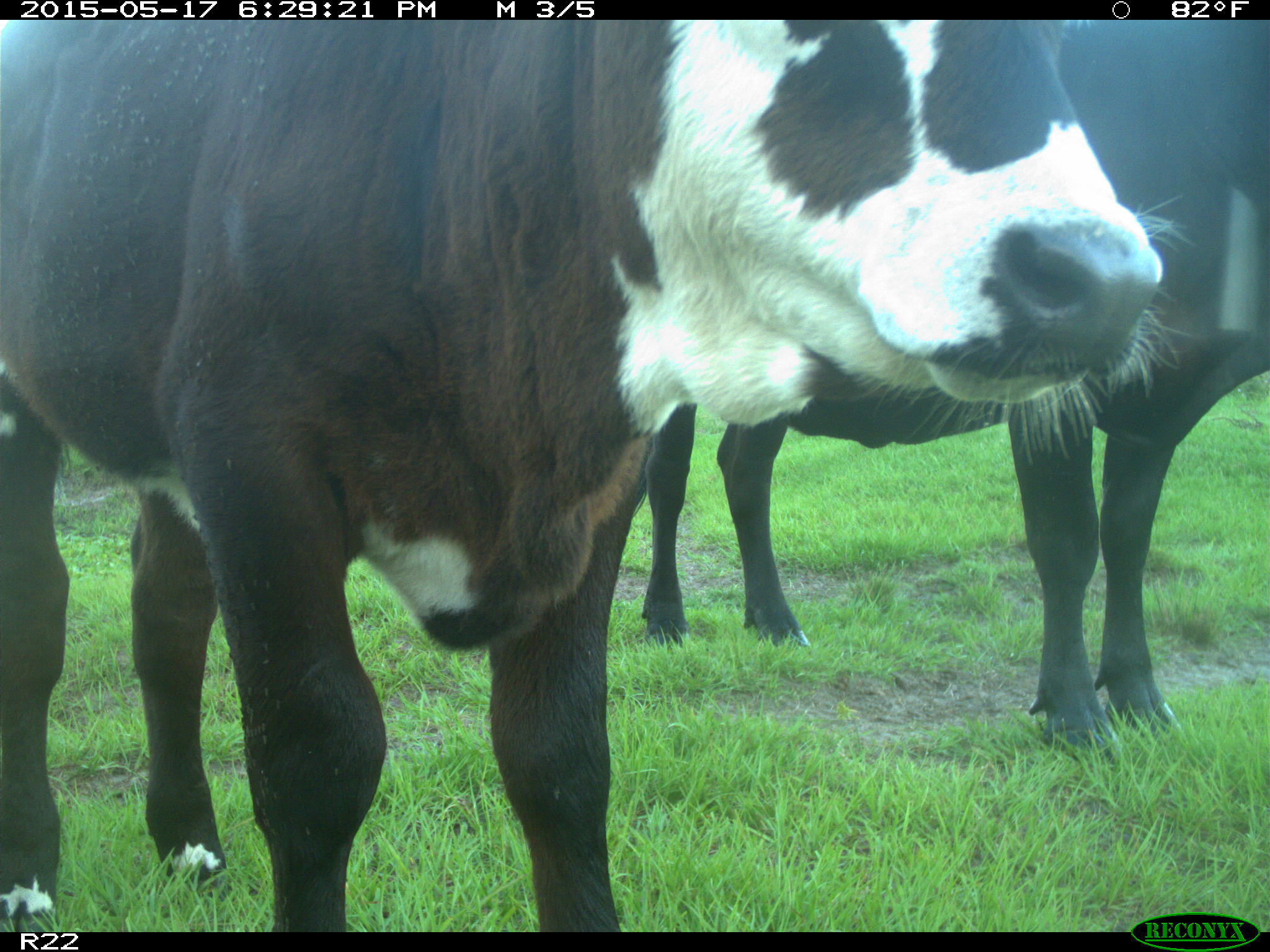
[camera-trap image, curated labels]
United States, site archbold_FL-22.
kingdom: Animalia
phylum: Chordata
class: Mammalia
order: Artiodactyla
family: Bovidae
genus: Bos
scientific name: Bos taurus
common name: domestic cow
Bos taurus (domestic cow).